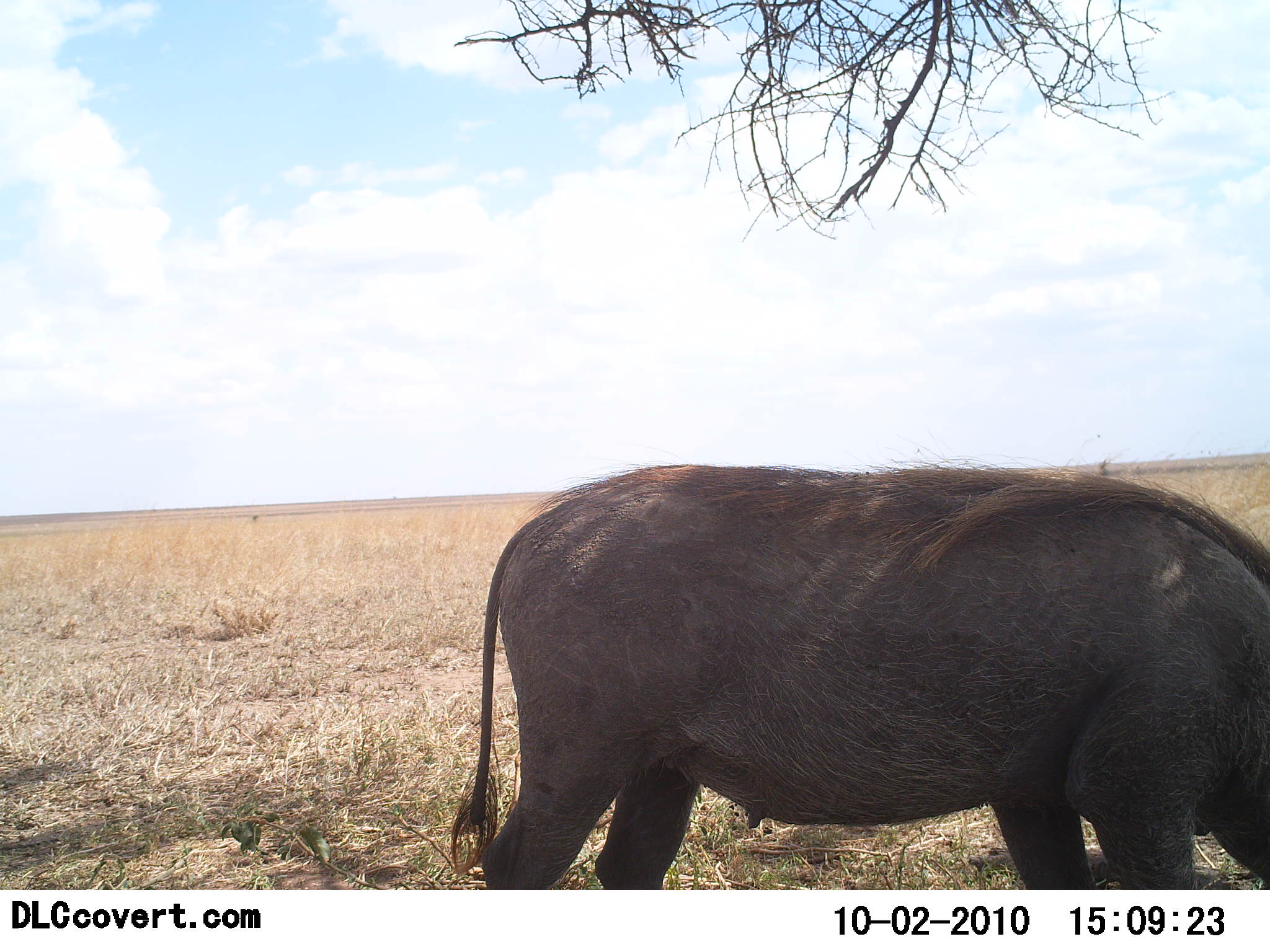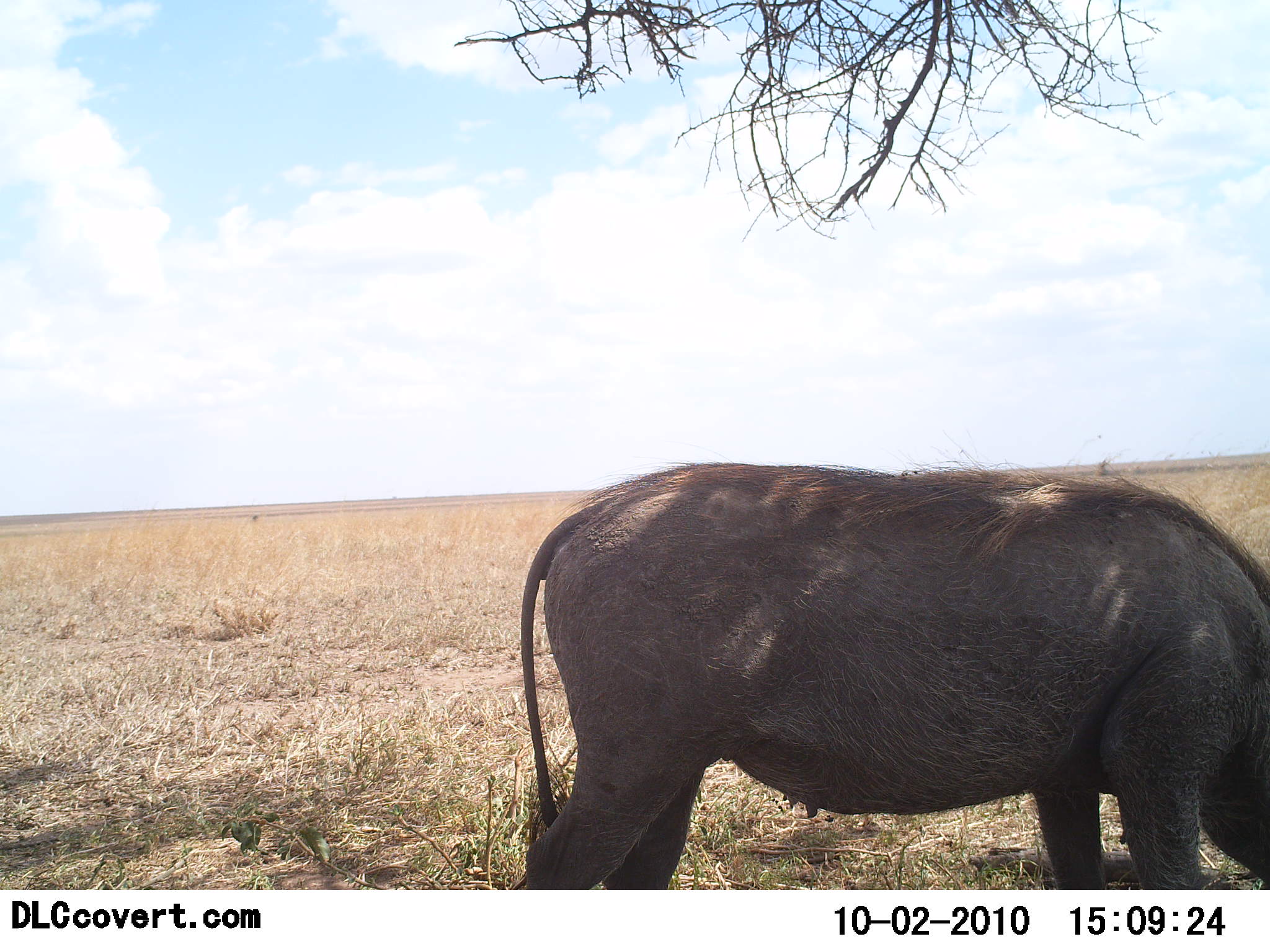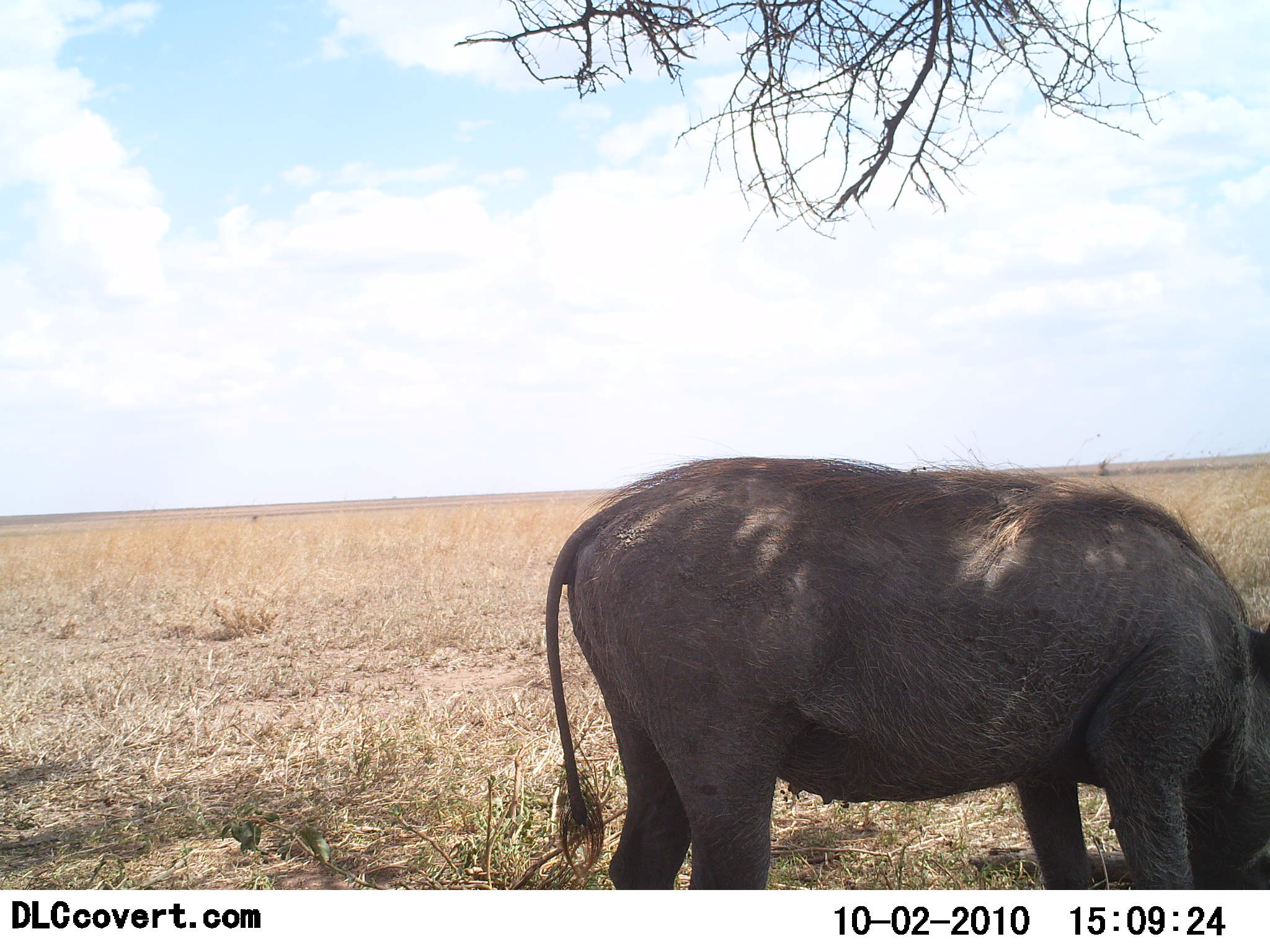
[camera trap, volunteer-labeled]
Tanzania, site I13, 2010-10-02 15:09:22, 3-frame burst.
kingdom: Animalia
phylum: Chordata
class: Mammalia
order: Artiodactyla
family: Suidae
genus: Phacochoerus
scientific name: Phacochoerus africanus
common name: warthog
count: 1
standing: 29%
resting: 0%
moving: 7%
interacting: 0%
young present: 0%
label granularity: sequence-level